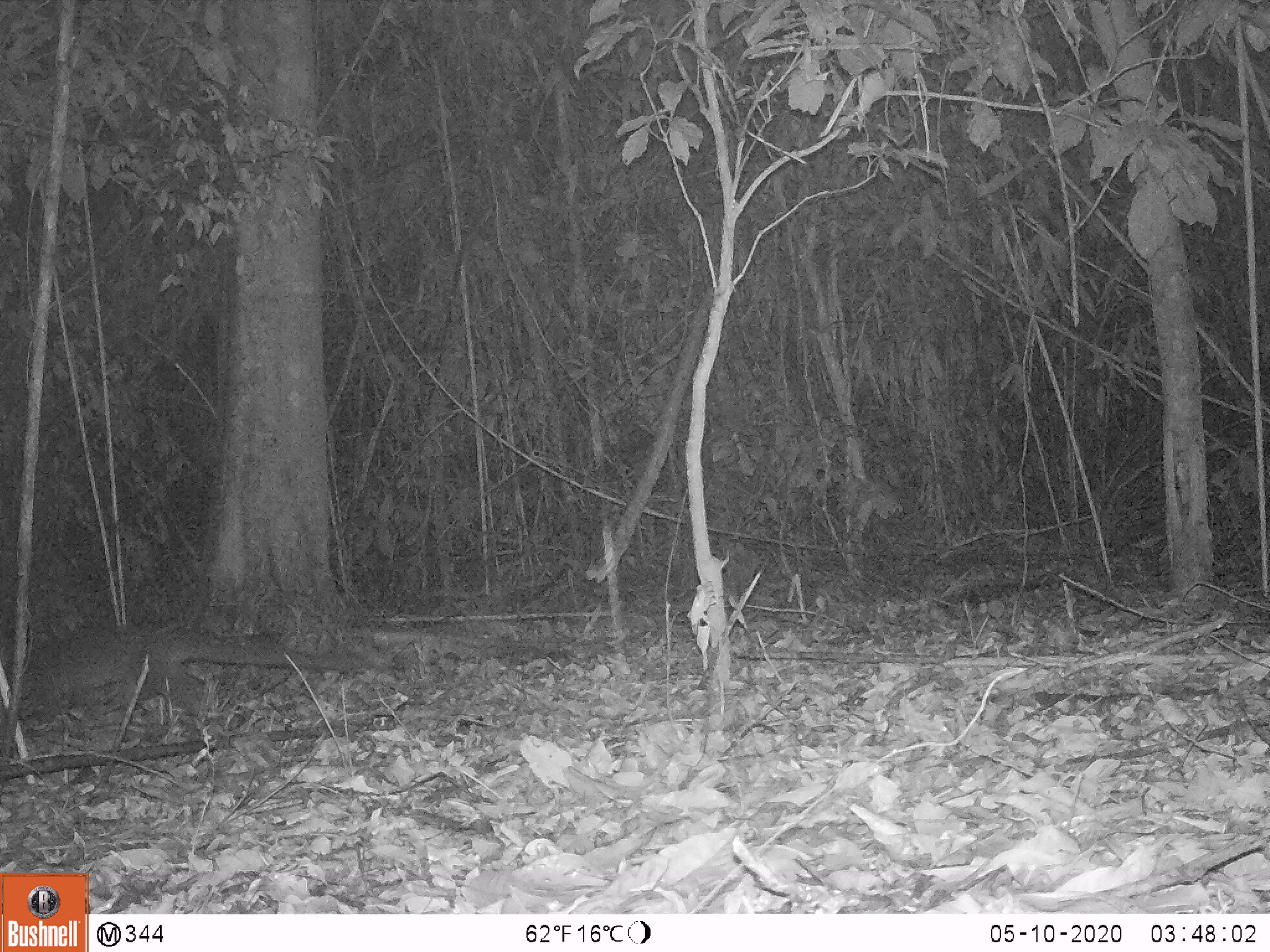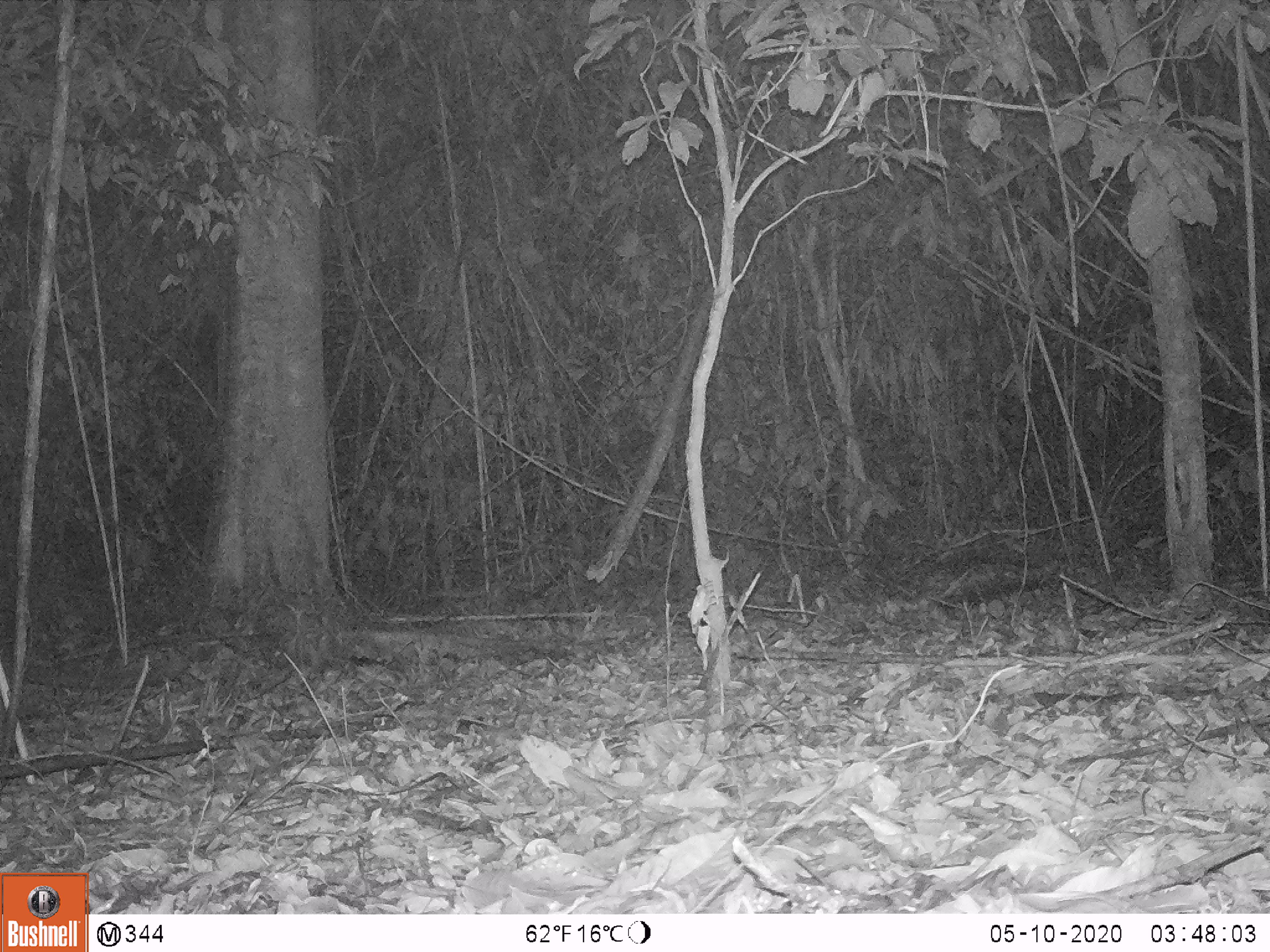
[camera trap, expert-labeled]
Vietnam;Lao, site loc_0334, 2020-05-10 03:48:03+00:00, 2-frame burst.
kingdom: Animalia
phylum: Chordata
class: Mammalia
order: Carnivora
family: Viverridae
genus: Paguma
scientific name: Paguma larvata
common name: masked palm civet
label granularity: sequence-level